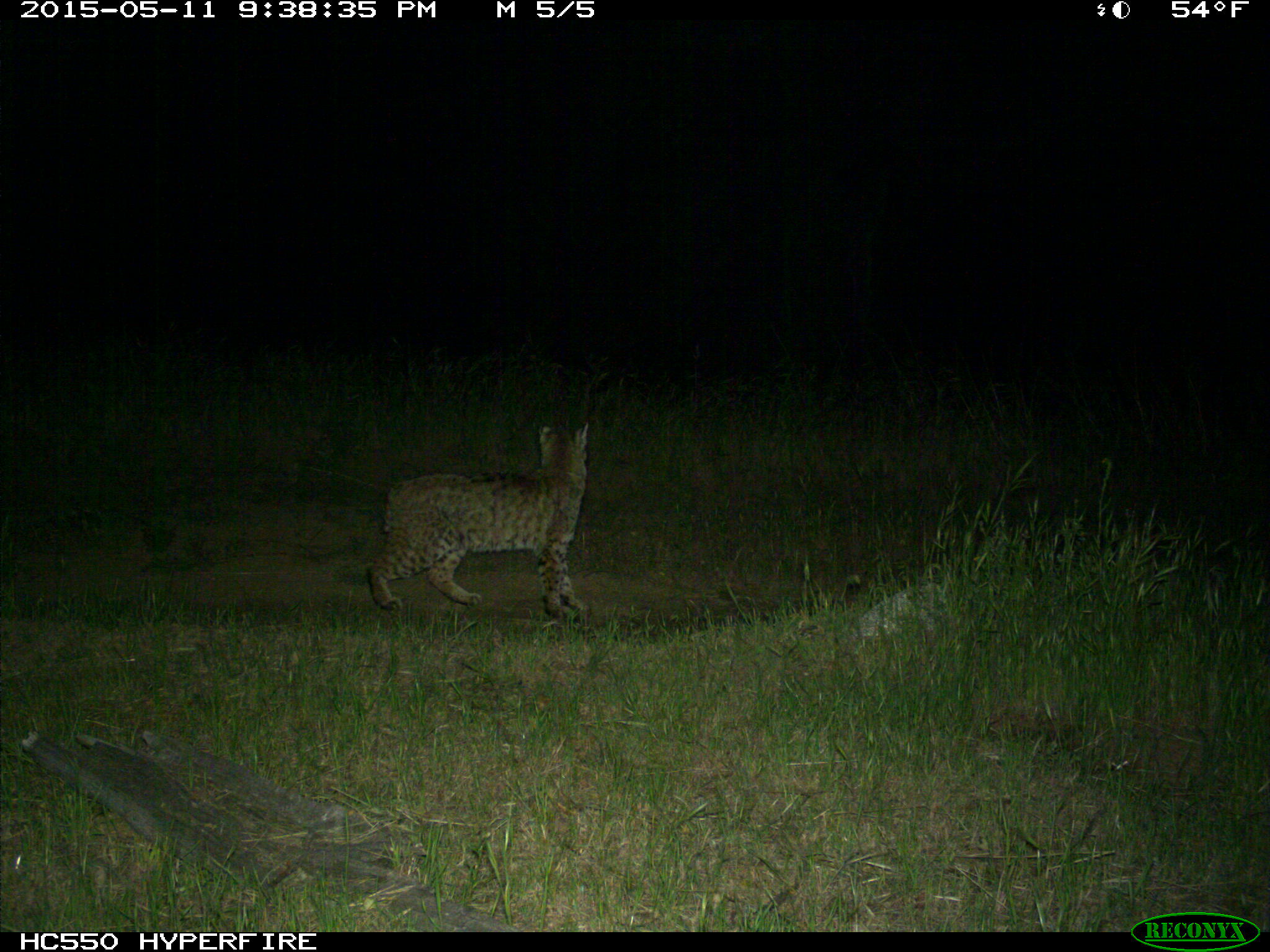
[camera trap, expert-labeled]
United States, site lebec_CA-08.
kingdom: Animalia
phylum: Chordata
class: Mammalia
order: Carnivora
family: Felidae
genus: Lynx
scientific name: Lynx rufus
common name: bobcat